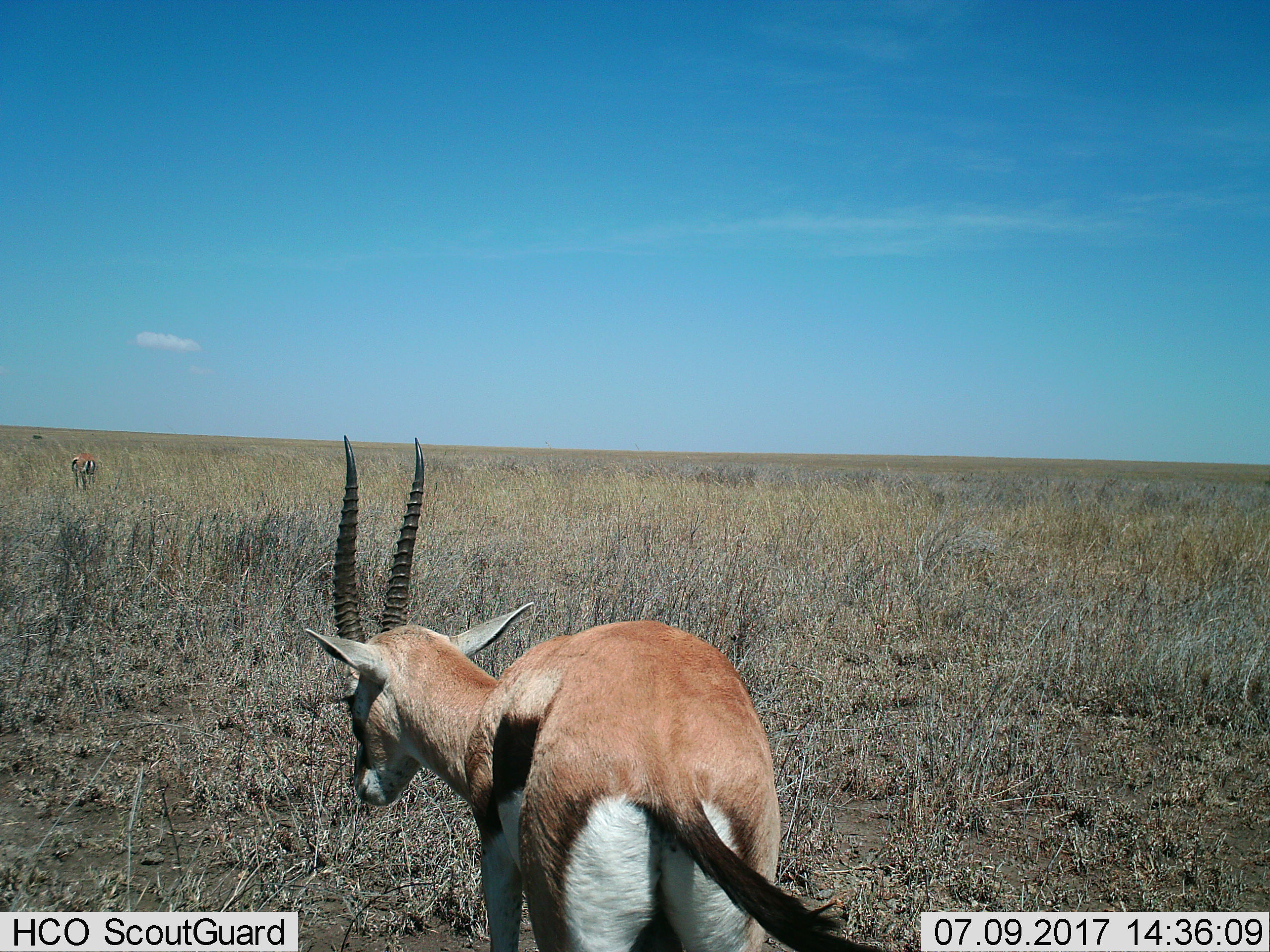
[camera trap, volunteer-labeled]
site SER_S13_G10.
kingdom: Animalia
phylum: Chordata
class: Mammalia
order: Artiodactyla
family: Bovidae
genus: Eudorcas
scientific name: Eudorcas thomsonii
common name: thomson's gazelle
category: gazellethomsons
Gazellethomsons (thomson's gazelle) (Eudorcas thomsonii), count 2. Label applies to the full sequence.